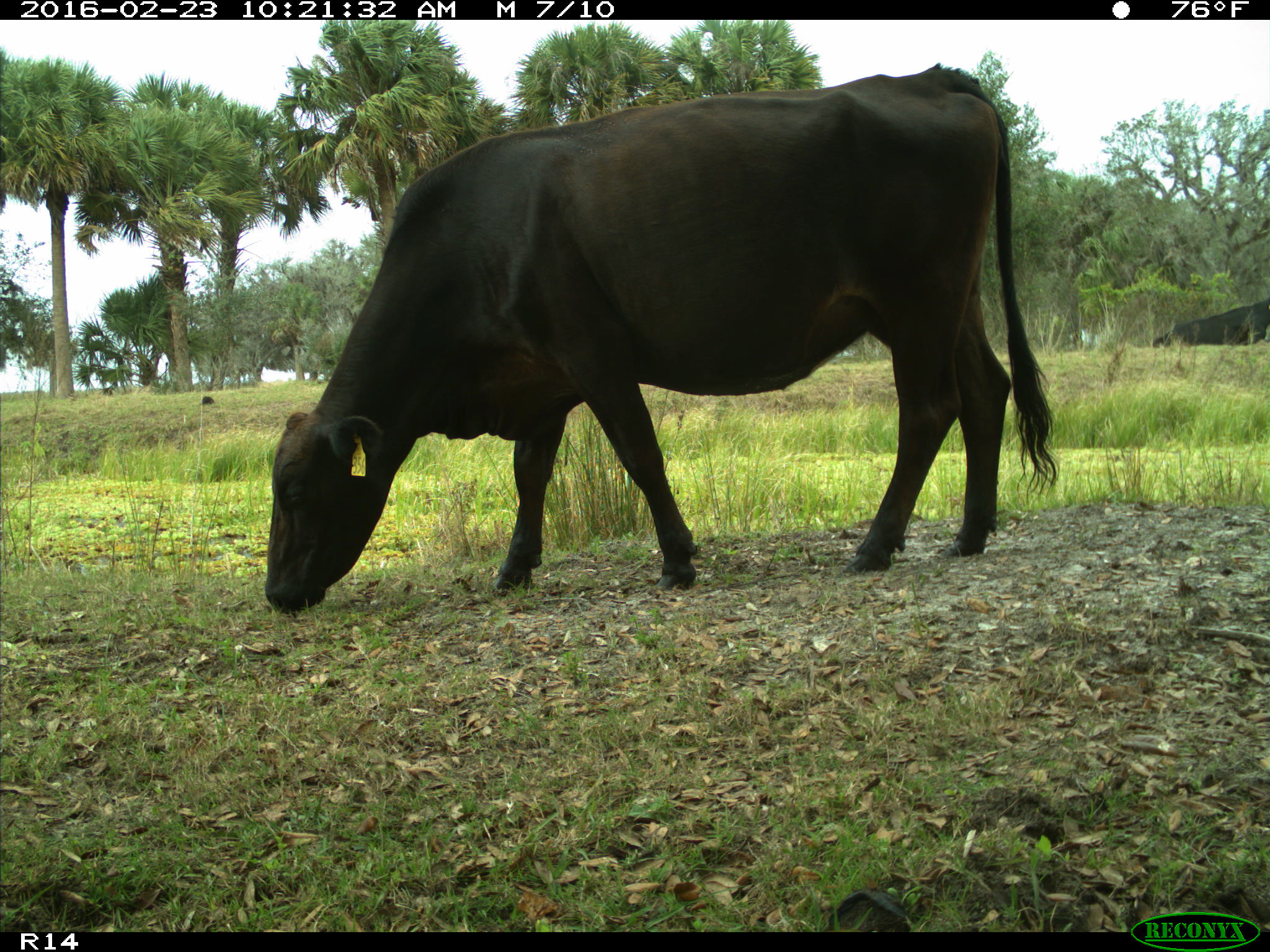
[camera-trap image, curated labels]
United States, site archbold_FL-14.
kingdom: Animalia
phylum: Chordata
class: Mammalia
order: Artiodactyla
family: Bovidae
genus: Bos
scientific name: Bos taurus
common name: domestic cow